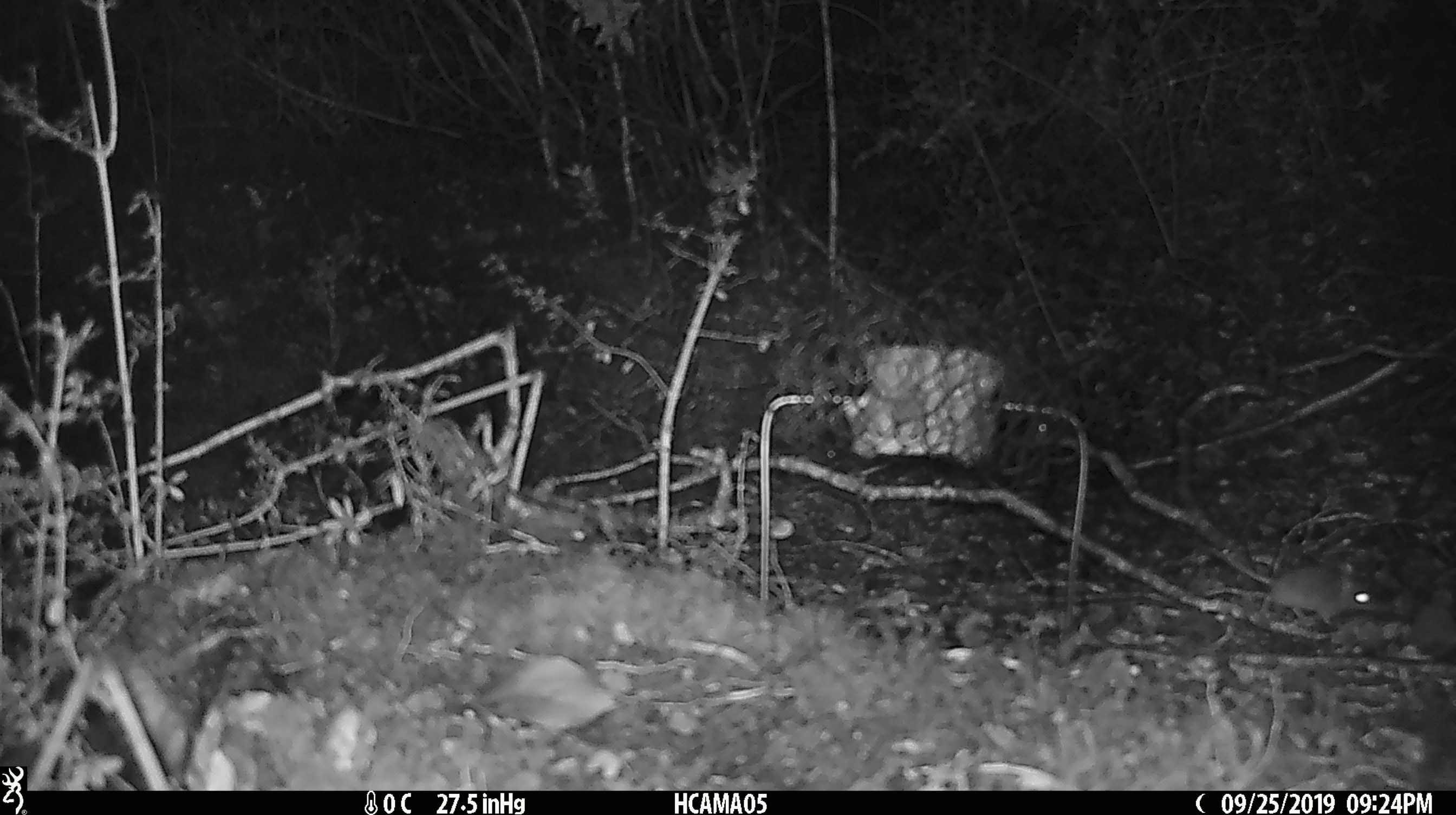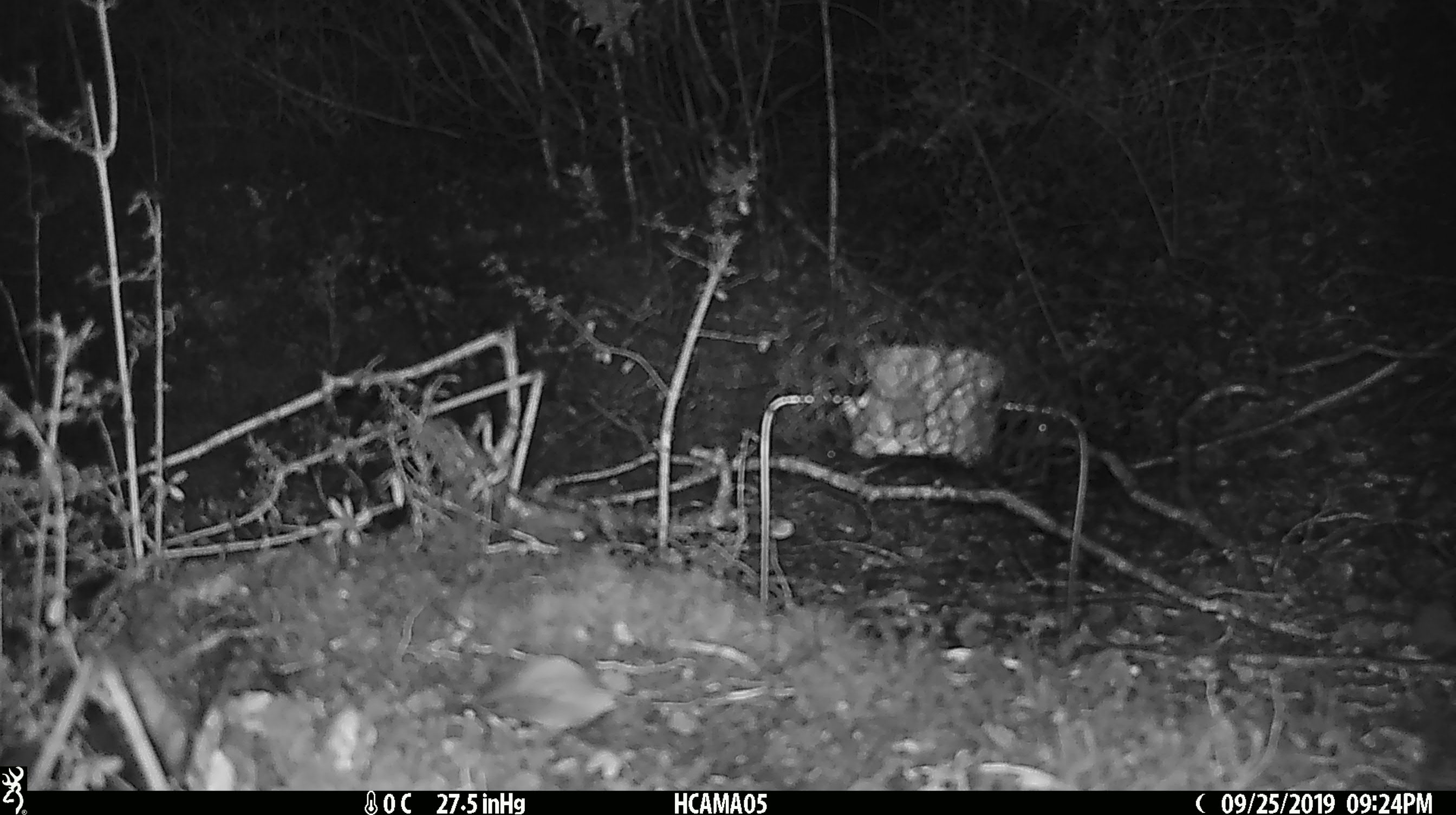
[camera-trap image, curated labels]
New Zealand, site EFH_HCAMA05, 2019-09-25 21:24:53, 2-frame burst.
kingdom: Animalia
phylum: Chordata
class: Mammalia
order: Rodentia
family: Muridae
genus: Mus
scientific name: Mus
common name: mouse